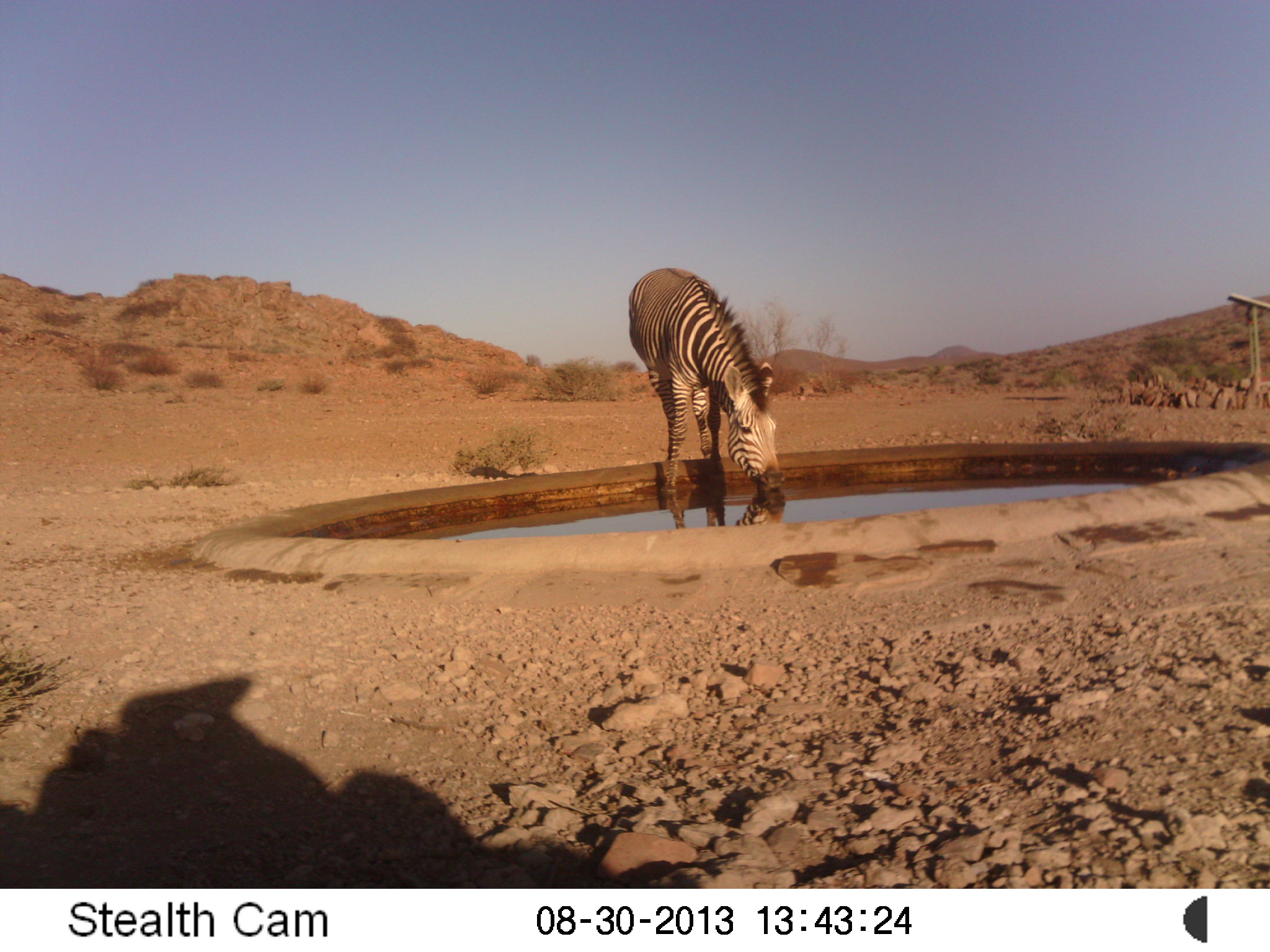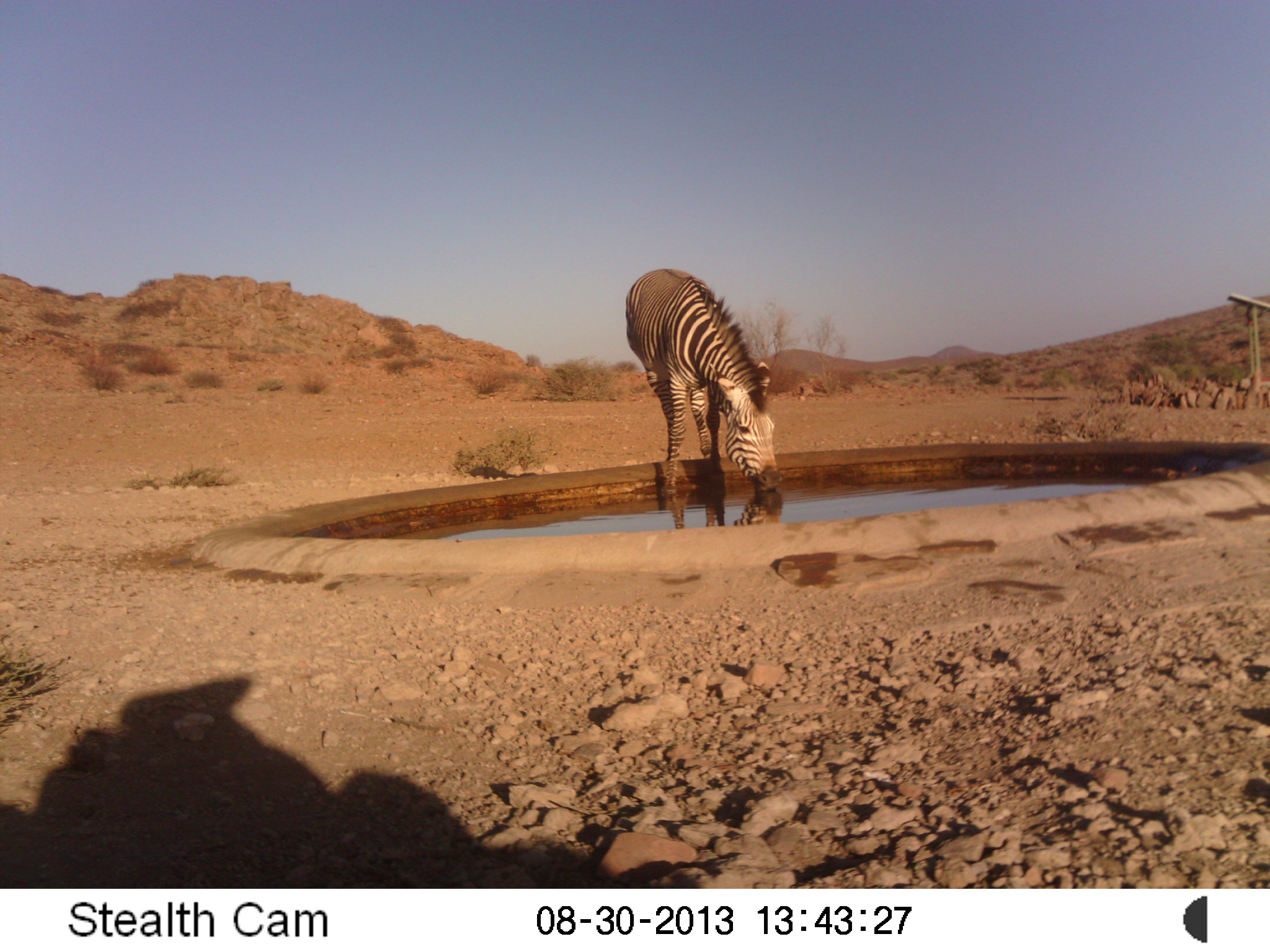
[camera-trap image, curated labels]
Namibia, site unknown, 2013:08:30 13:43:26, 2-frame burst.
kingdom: Animalia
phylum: Chordata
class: Mammalia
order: Perissodactyla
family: Equidae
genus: Equus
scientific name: Equus zebra hartmannae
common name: hartmann's mountain zebra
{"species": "Equus zebra hartmannae (hartmann's mountain zebra)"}